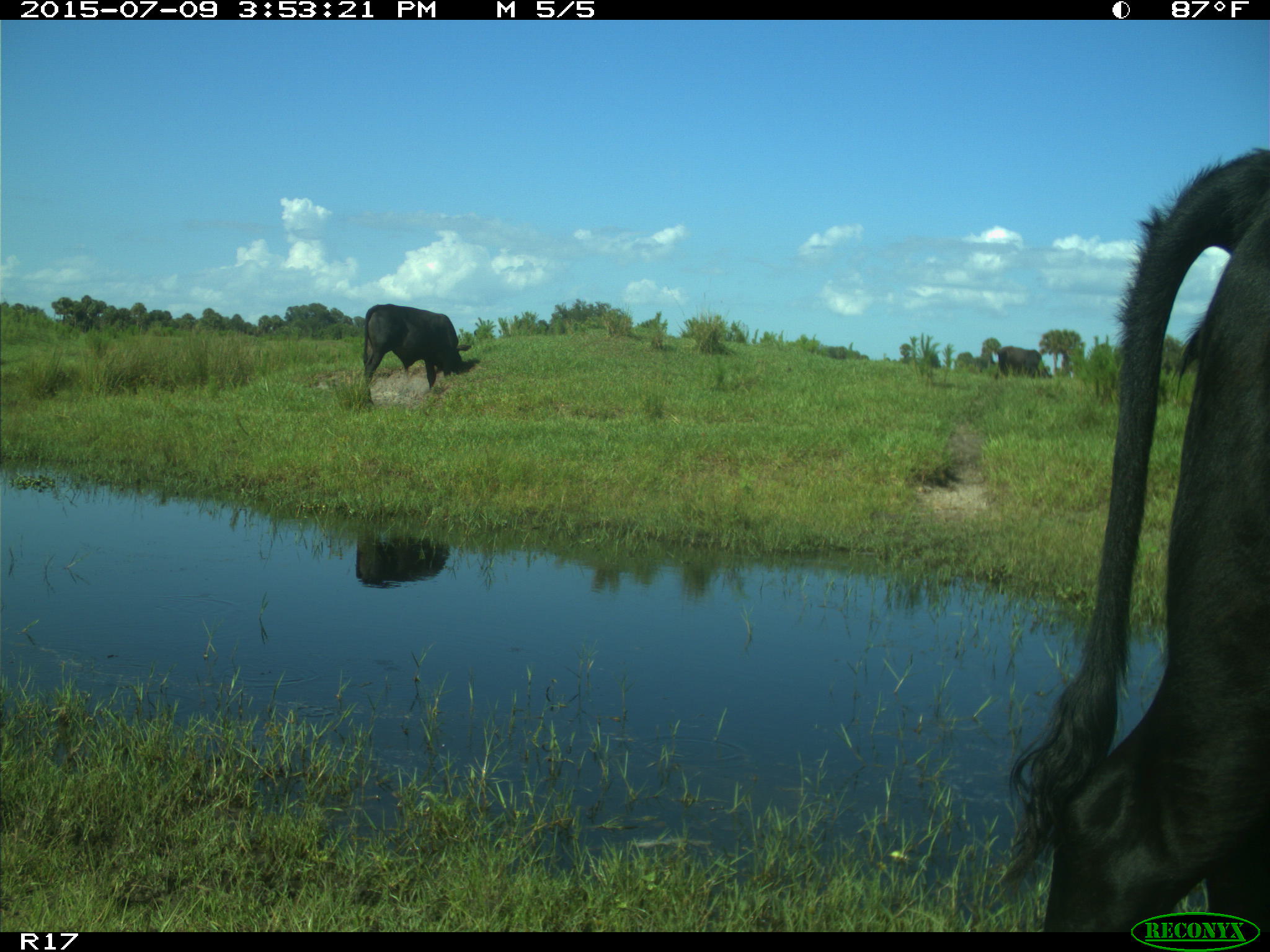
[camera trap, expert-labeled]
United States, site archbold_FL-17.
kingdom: Animalia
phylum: Chordata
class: Mammalia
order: Artiodactyla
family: Bovidae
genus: Bos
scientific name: Bos taurus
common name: domestic cow